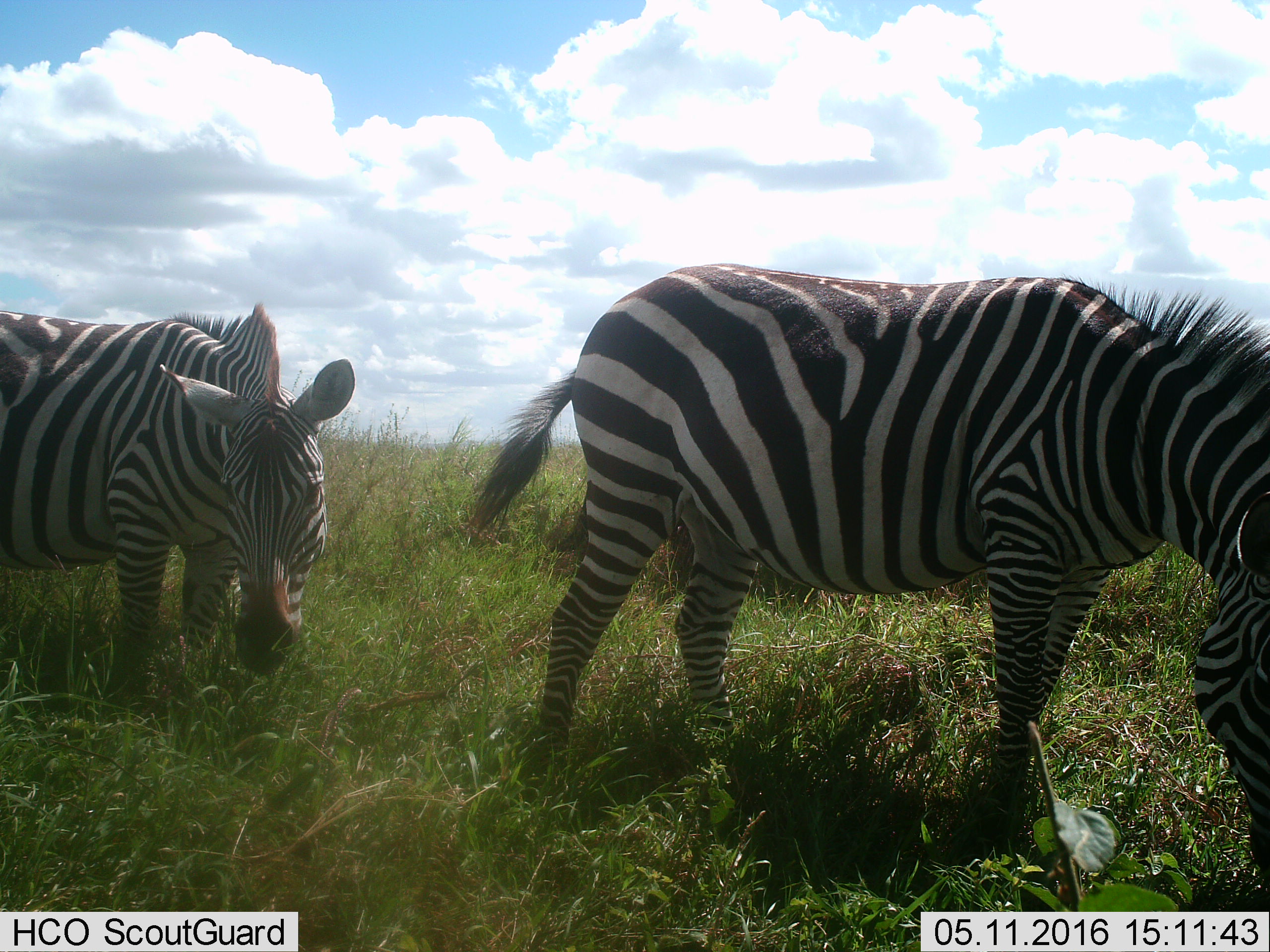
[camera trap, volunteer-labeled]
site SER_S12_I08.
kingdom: Animalia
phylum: Chordata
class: Mammalia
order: Perissodactyla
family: Equidae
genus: Equus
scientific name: Equus quagga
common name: plains zebra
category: zebraplains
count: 2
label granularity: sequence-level